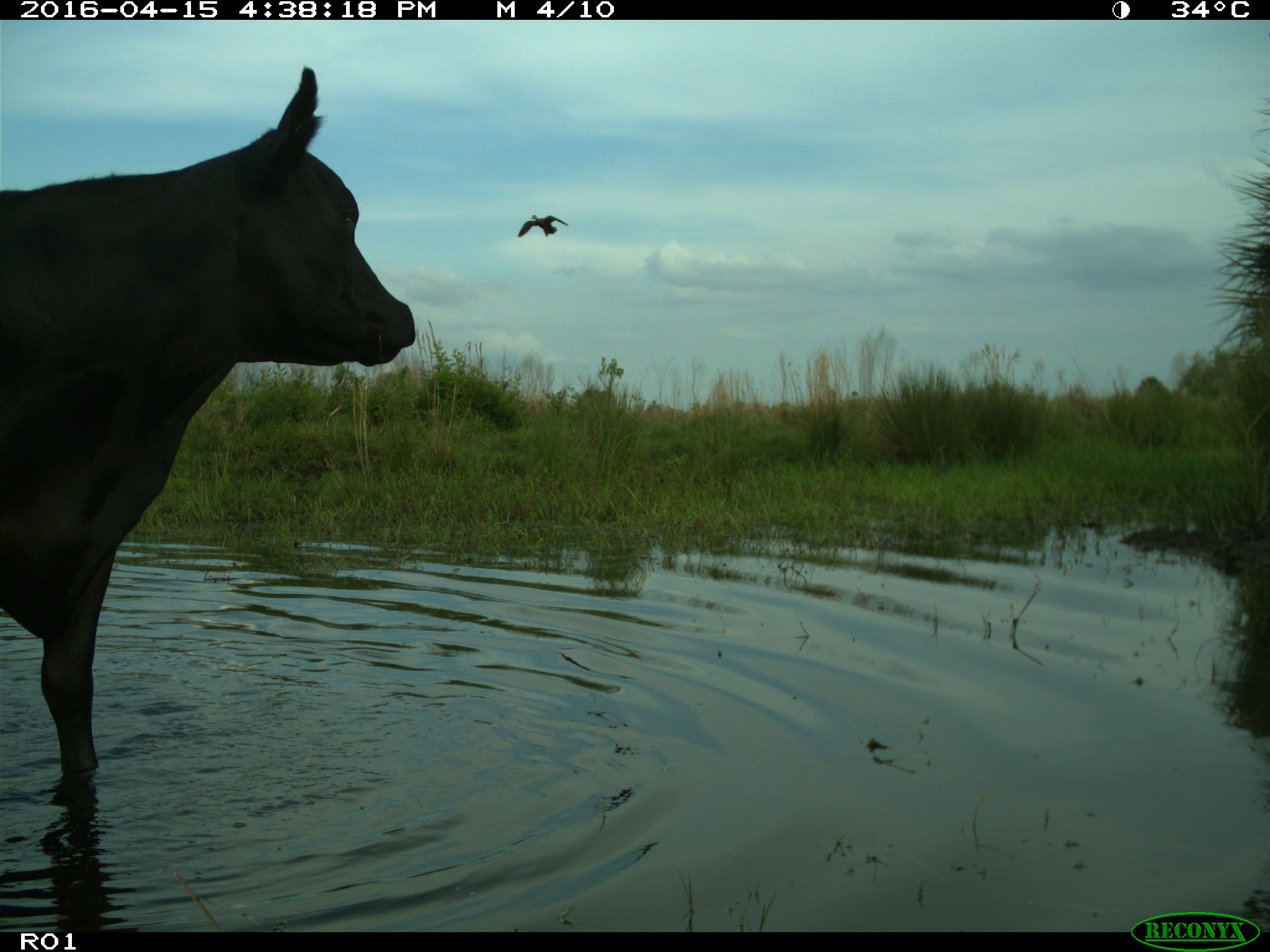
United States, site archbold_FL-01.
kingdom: Animalia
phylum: Chordata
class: Mammalia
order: Artiodactyla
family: Bovidae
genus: Bos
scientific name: Bos taurus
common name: domestic cow